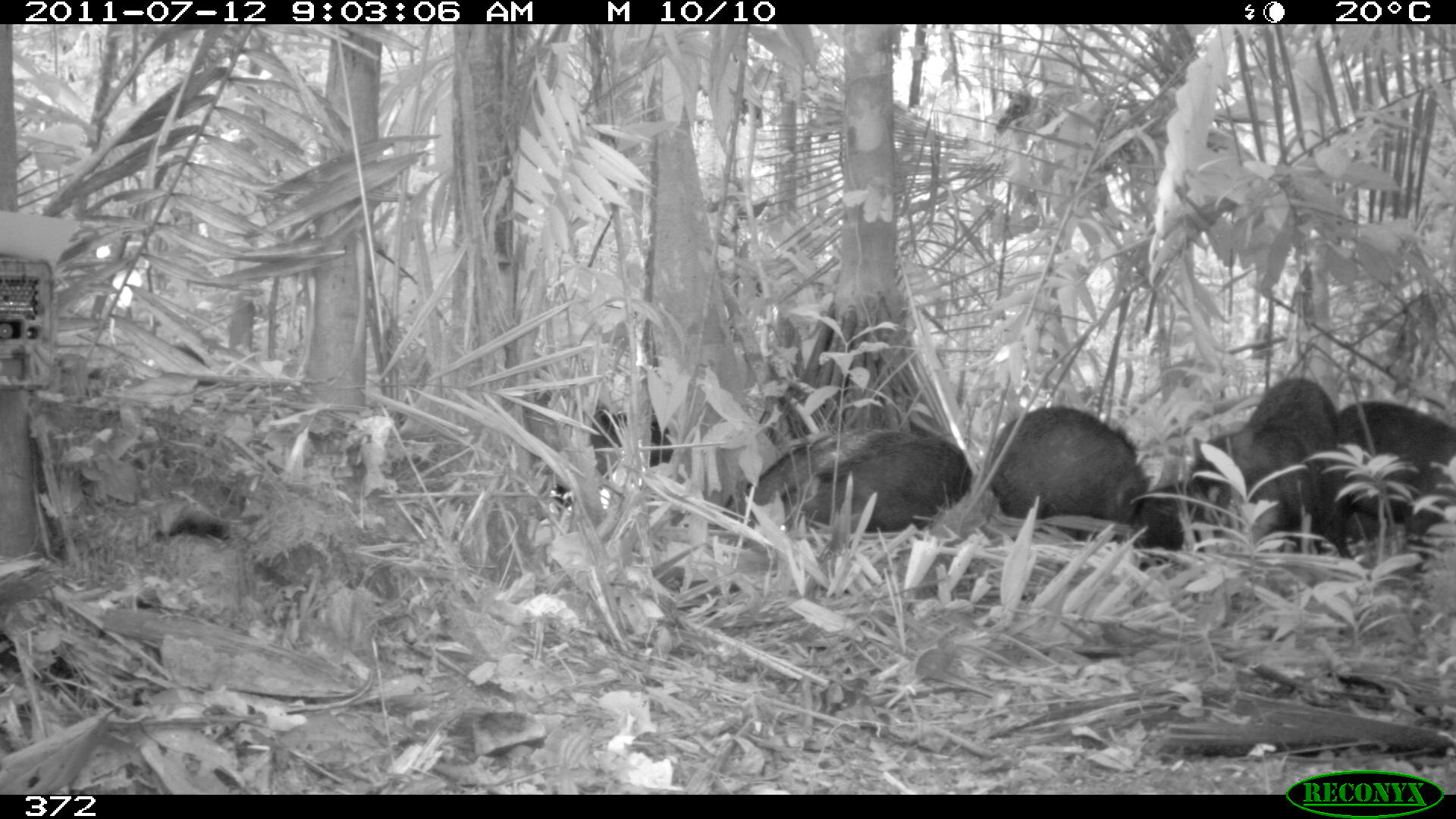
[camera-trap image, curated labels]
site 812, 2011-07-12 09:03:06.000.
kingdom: Animalia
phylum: Chordata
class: Mammalia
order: Artiodactyla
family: Tayassuidae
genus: Tayassu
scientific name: Tayassu pecari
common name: white-lipped peccary